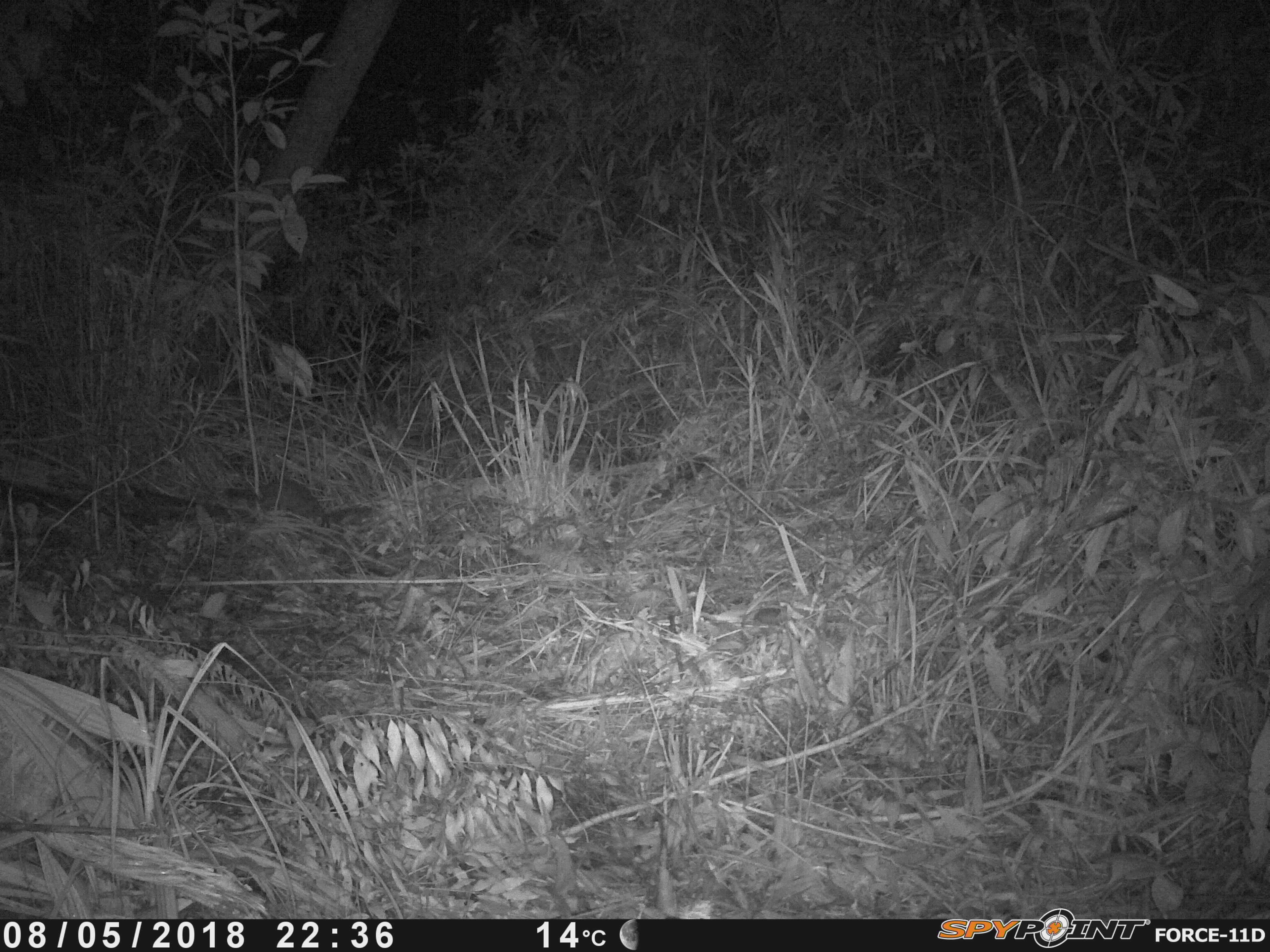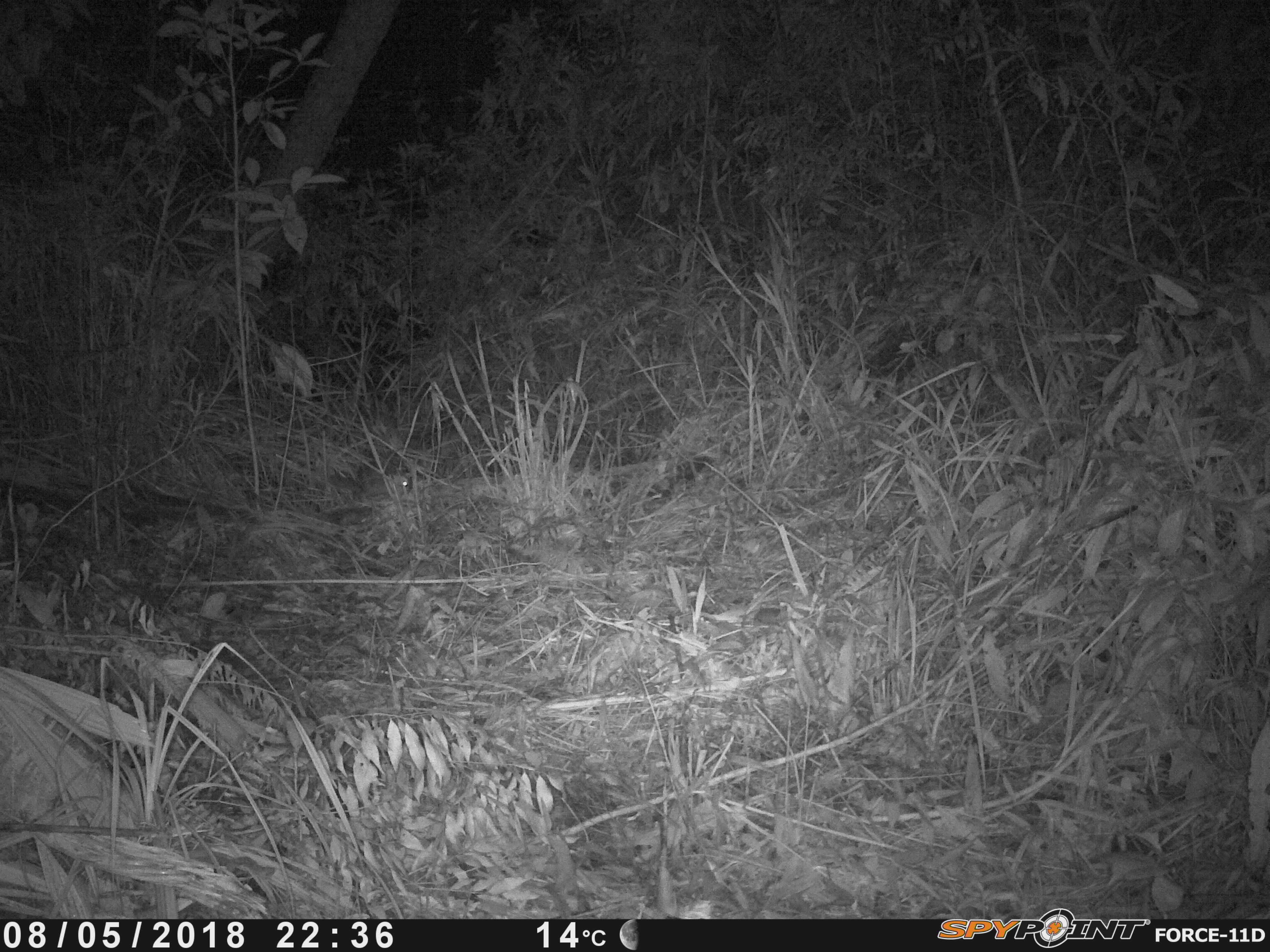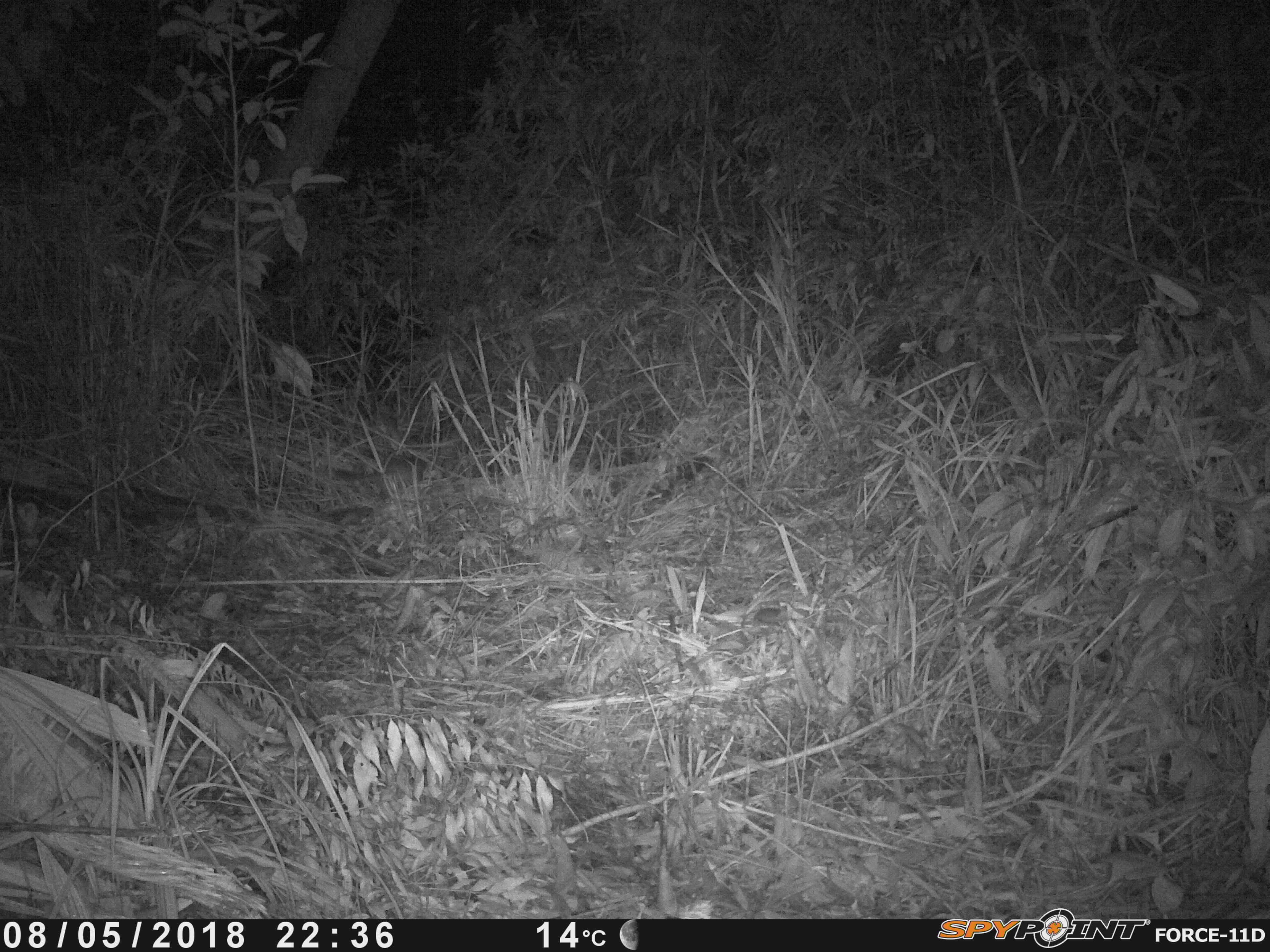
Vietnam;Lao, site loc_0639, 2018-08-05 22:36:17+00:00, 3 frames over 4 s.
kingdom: Animalia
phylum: Chordata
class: Mammalia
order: Carnivora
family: Mustelidae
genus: Melogale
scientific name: Melogale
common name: ferret badger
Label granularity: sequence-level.